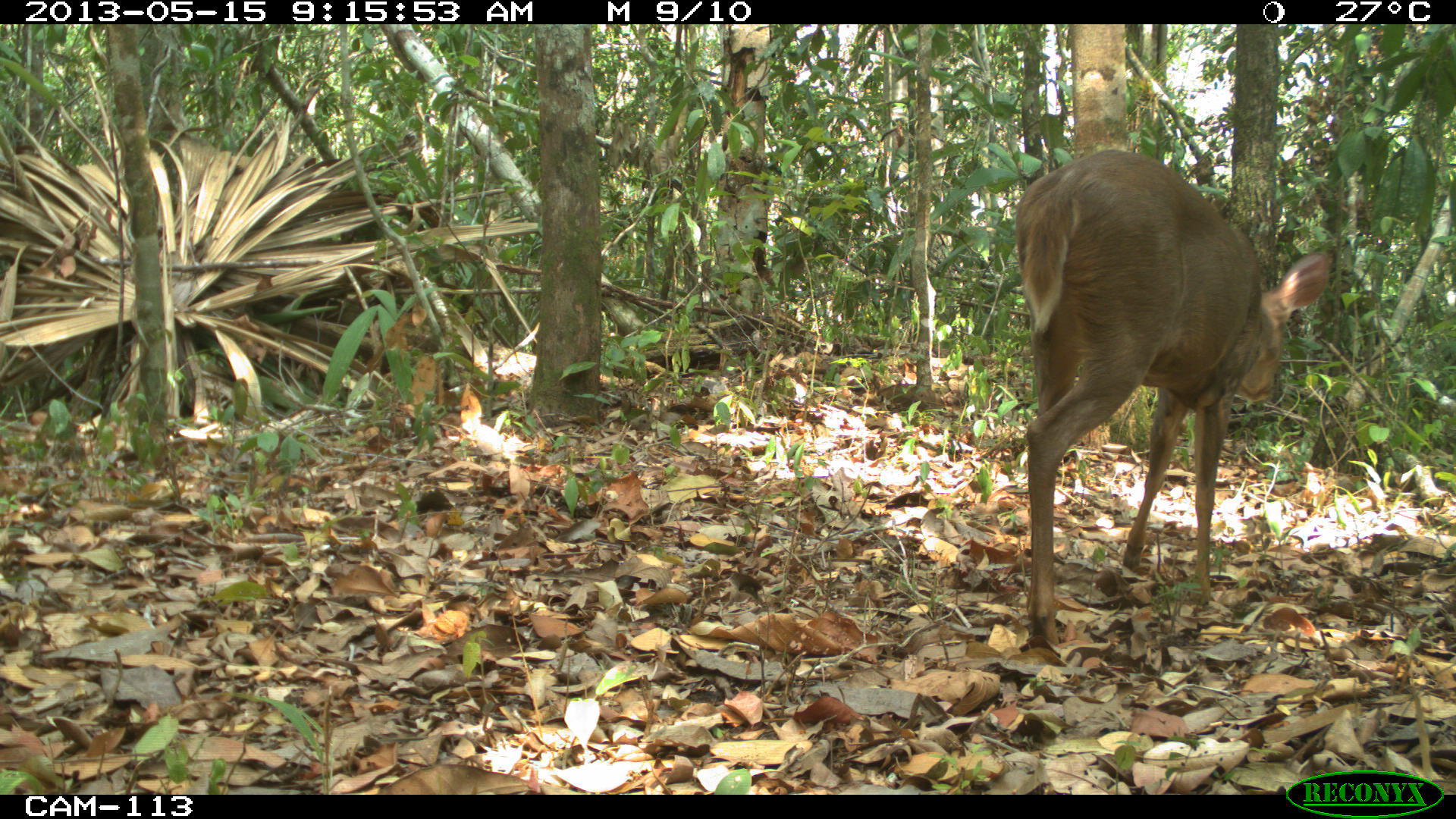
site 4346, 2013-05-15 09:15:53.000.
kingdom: Animalia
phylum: Chordata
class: Mammalia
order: Artiodactyla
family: Cervidae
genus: Odocoileus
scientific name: Odocoileus pandora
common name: yucatán brown brocket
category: mazama pandora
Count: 1.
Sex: female.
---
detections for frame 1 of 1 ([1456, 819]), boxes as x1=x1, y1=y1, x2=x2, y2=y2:
mazama pandora: x1=1011, y1=147, x2=1329, y2=654